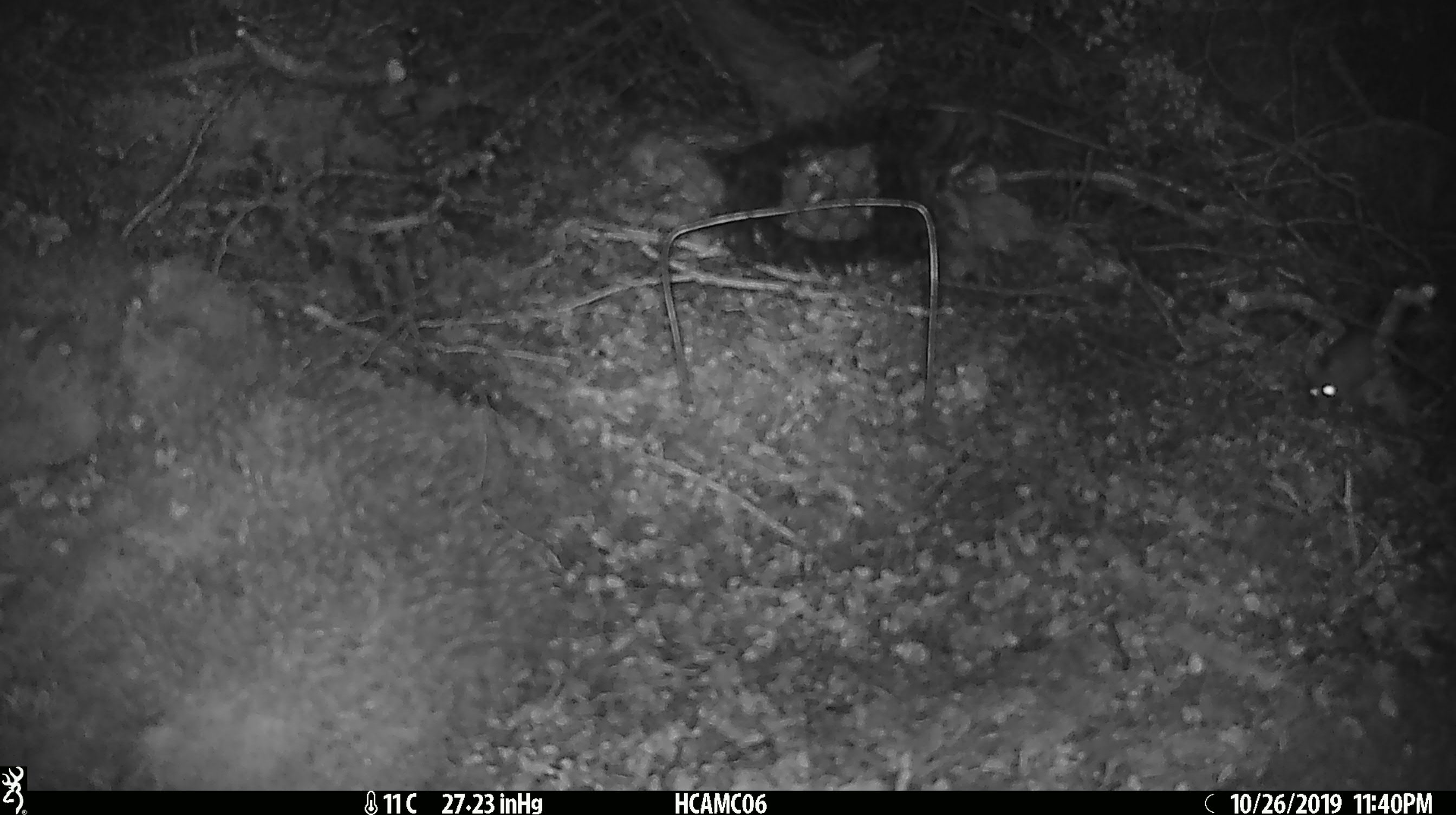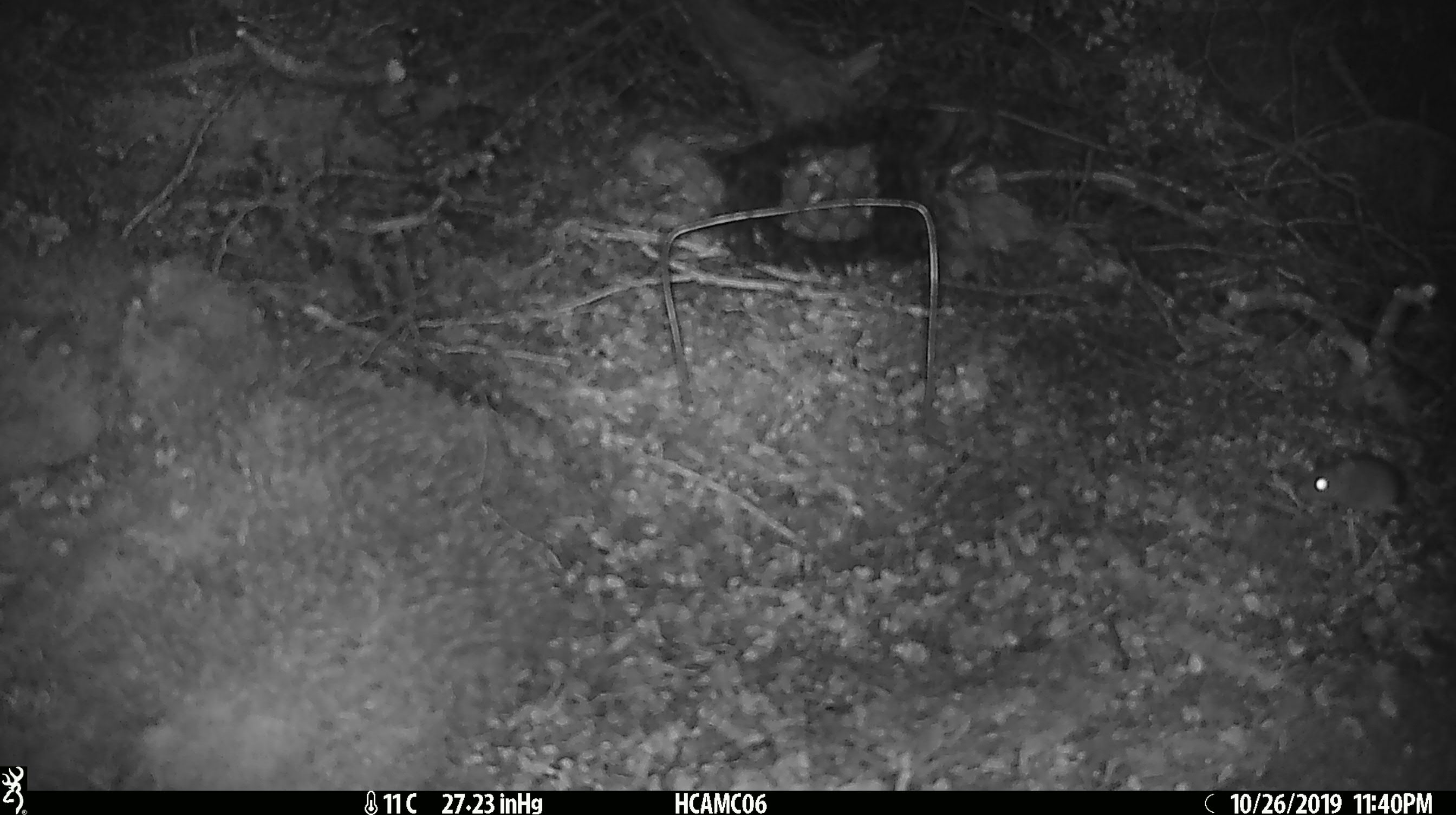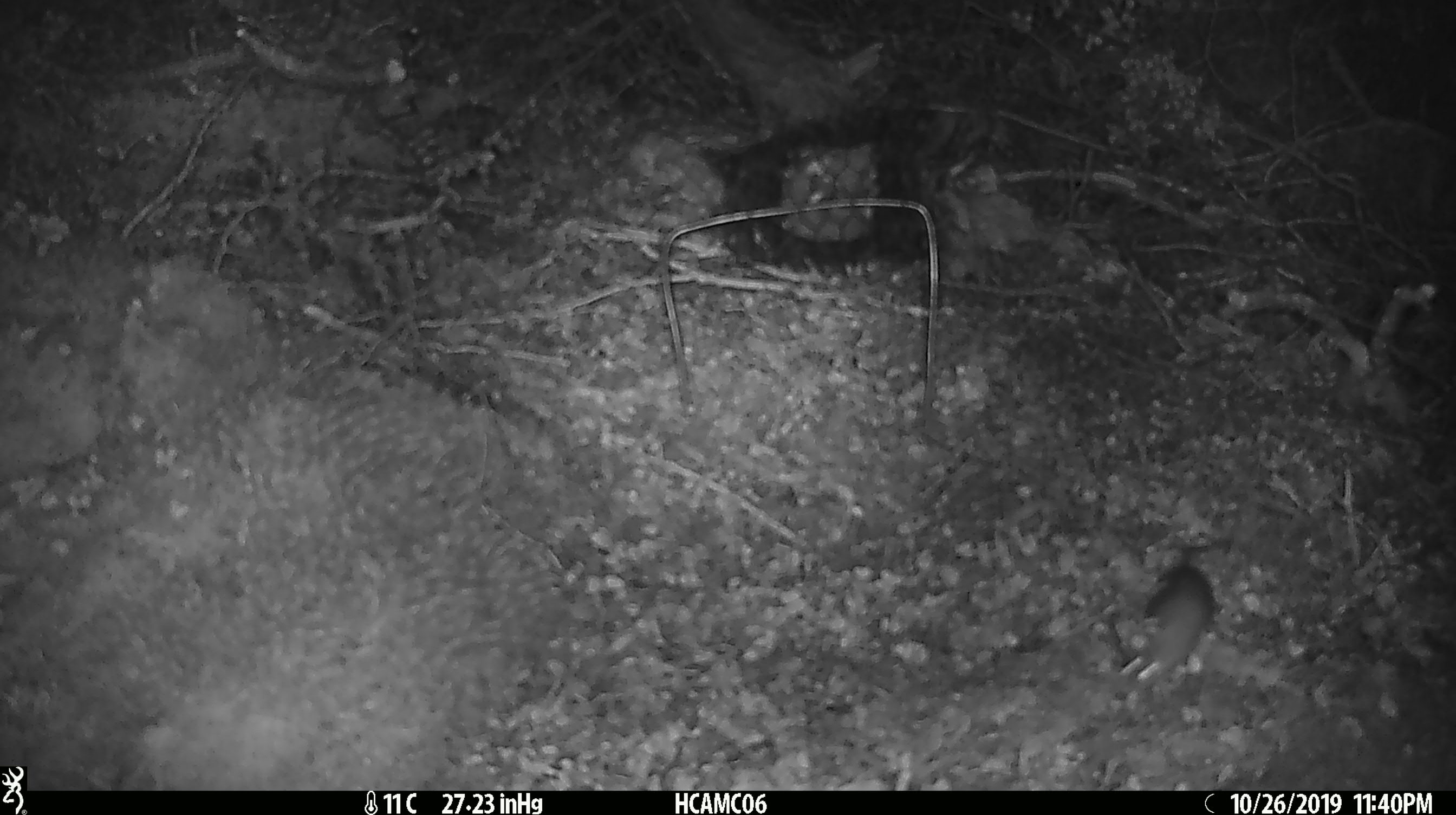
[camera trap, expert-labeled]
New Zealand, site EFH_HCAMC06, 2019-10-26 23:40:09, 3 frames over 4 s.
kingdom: Animalia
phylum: Chordata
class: Mammalia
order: Rodentia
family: Muridae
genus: Mus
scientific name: Mus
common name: mouse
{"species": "mouse (Mus)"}